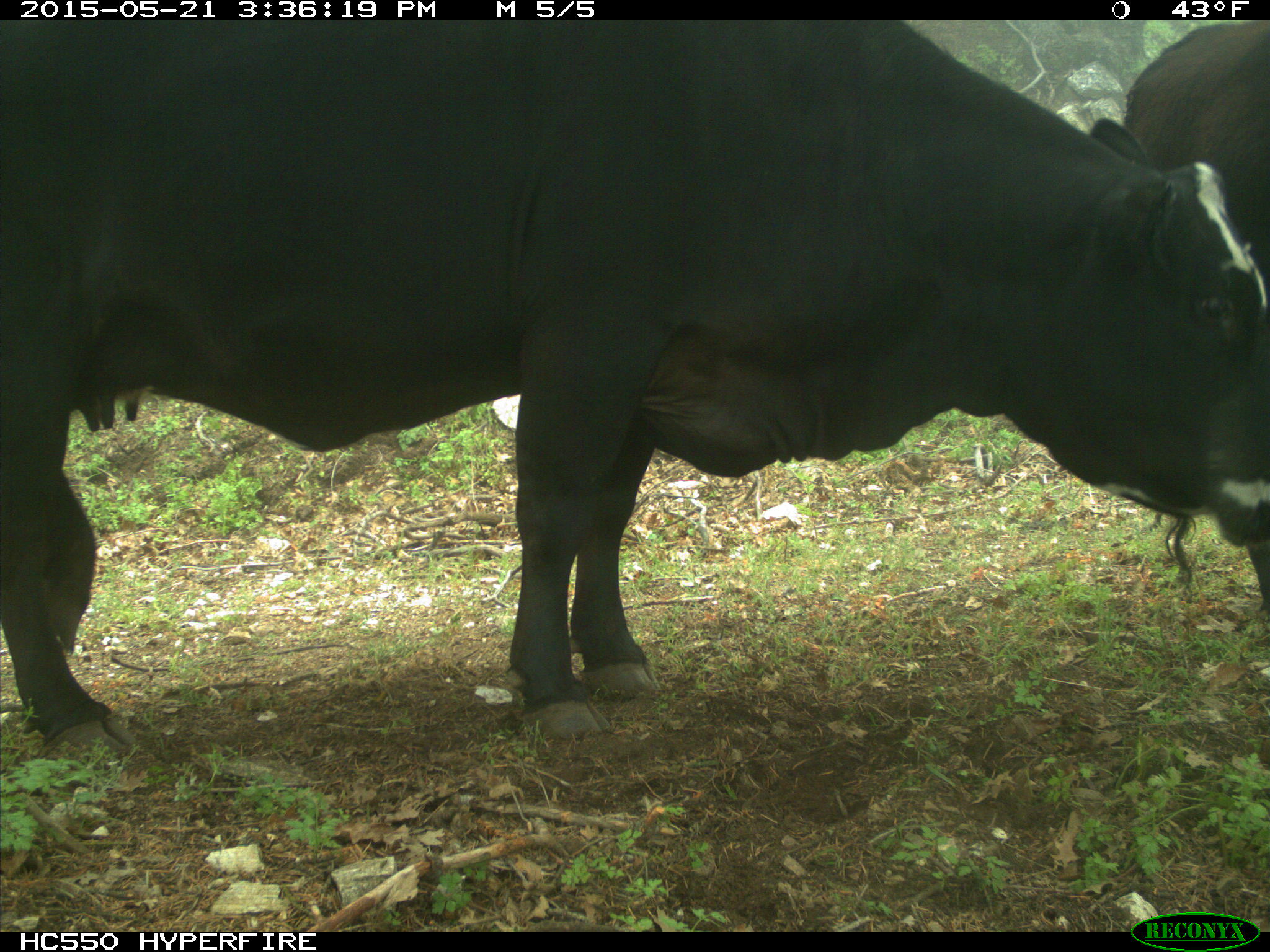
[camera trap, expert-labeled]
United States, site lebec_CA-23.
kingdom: Animalia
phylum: Chordata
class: Mammalia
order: Artiodactyla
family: Bovidae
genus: Bos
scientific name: Bos taurus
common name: domestic cow